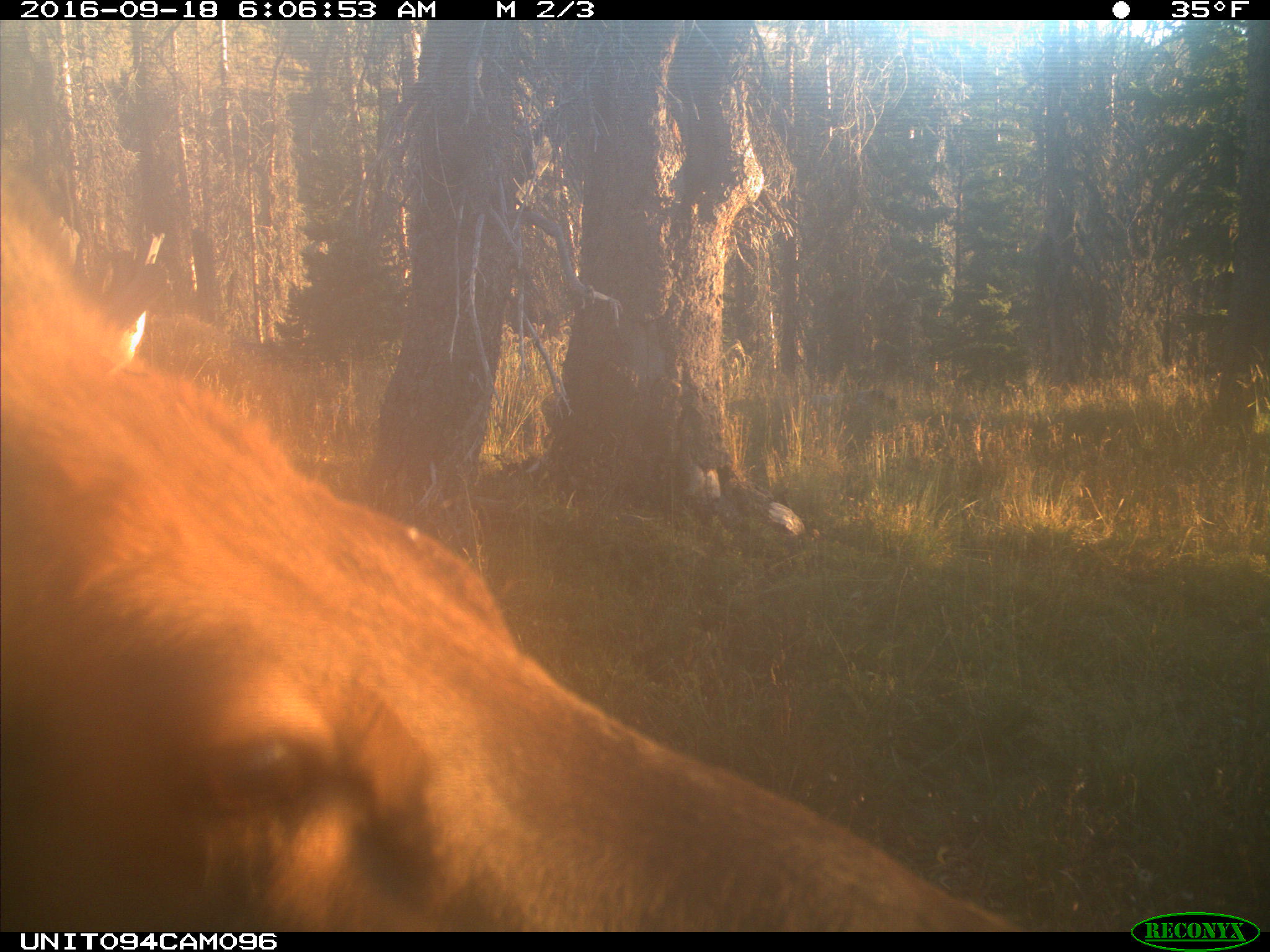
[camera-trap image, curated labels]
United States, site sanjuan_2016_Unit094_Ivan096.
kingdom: Animalia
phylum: Chordata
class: Mammalia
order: Artiodactyla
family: Cervidae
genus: Cervus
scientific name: Cervus elaphus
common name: red deer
Cervus elaphus (red deer).